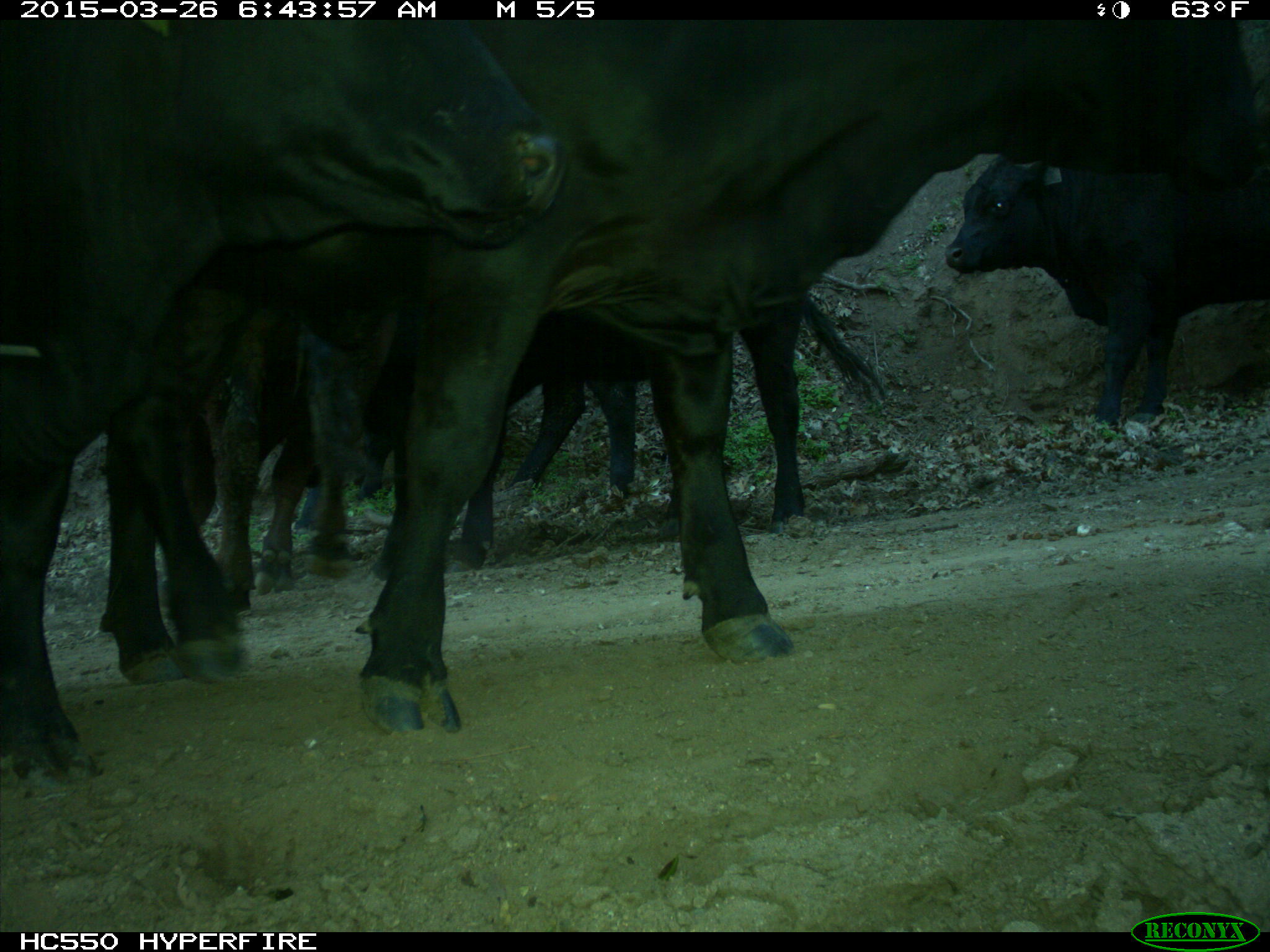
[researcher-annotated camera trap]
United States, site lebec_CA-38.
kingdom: Animalia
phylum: Chordata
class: Mammalia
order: Artiodactyla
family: Bovidae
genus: Bos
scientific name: Bos taurus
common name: domestic cow